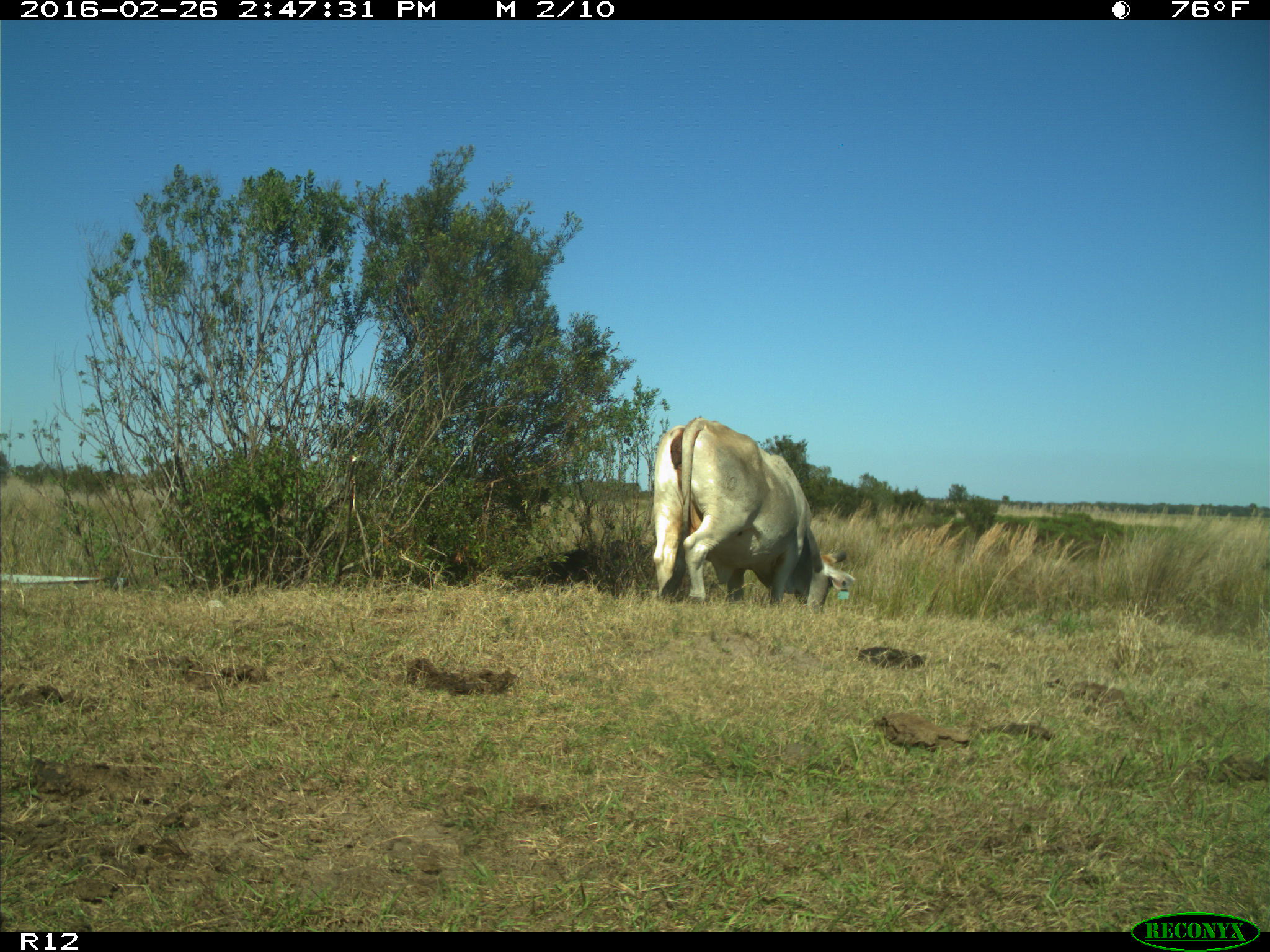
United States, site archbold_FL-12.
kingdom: Animalia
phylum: Chordata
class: Mammalia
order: Artiodactyla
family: Bovidae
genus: Bos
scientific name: Bos taurus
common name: domestic cow